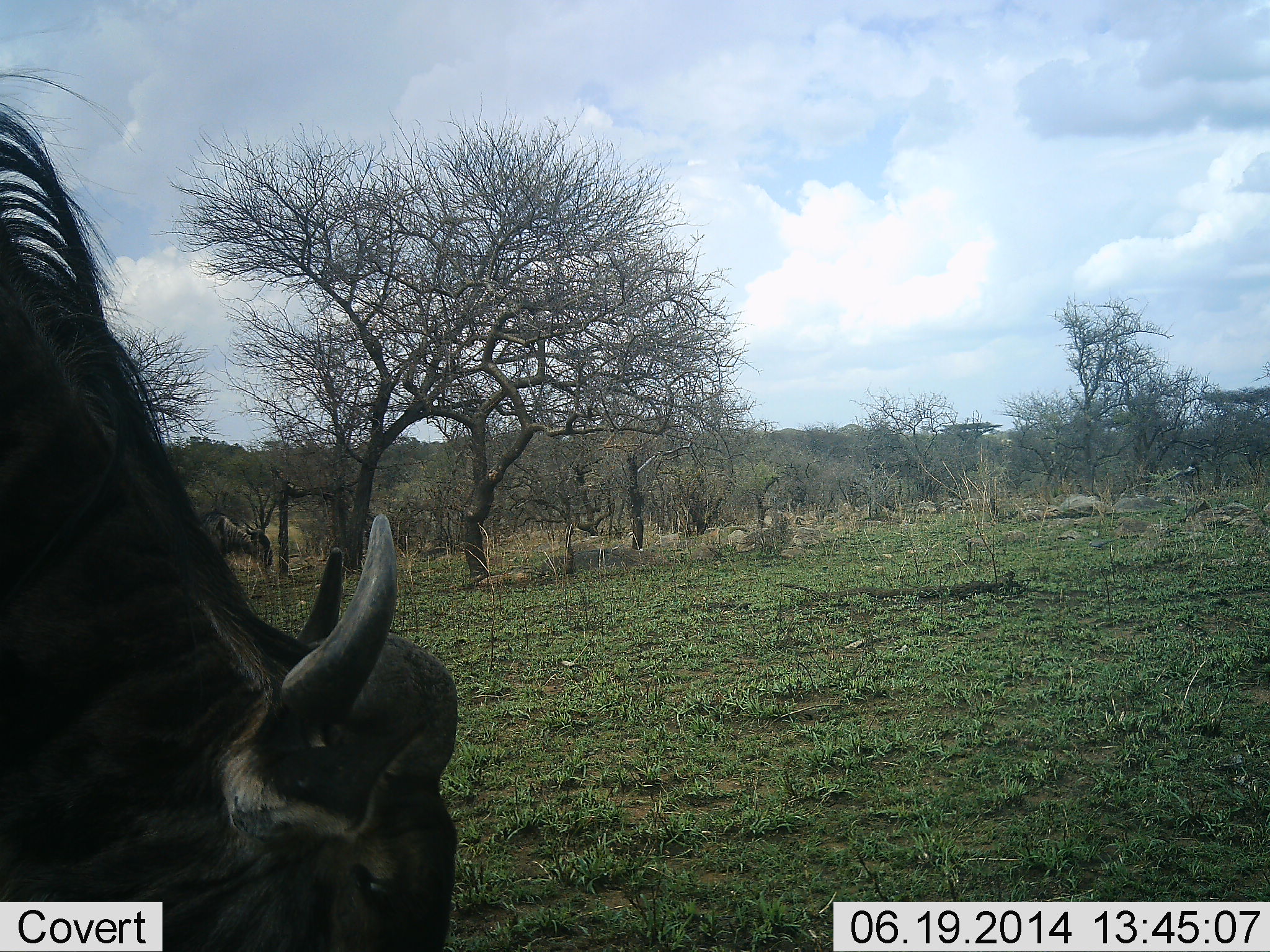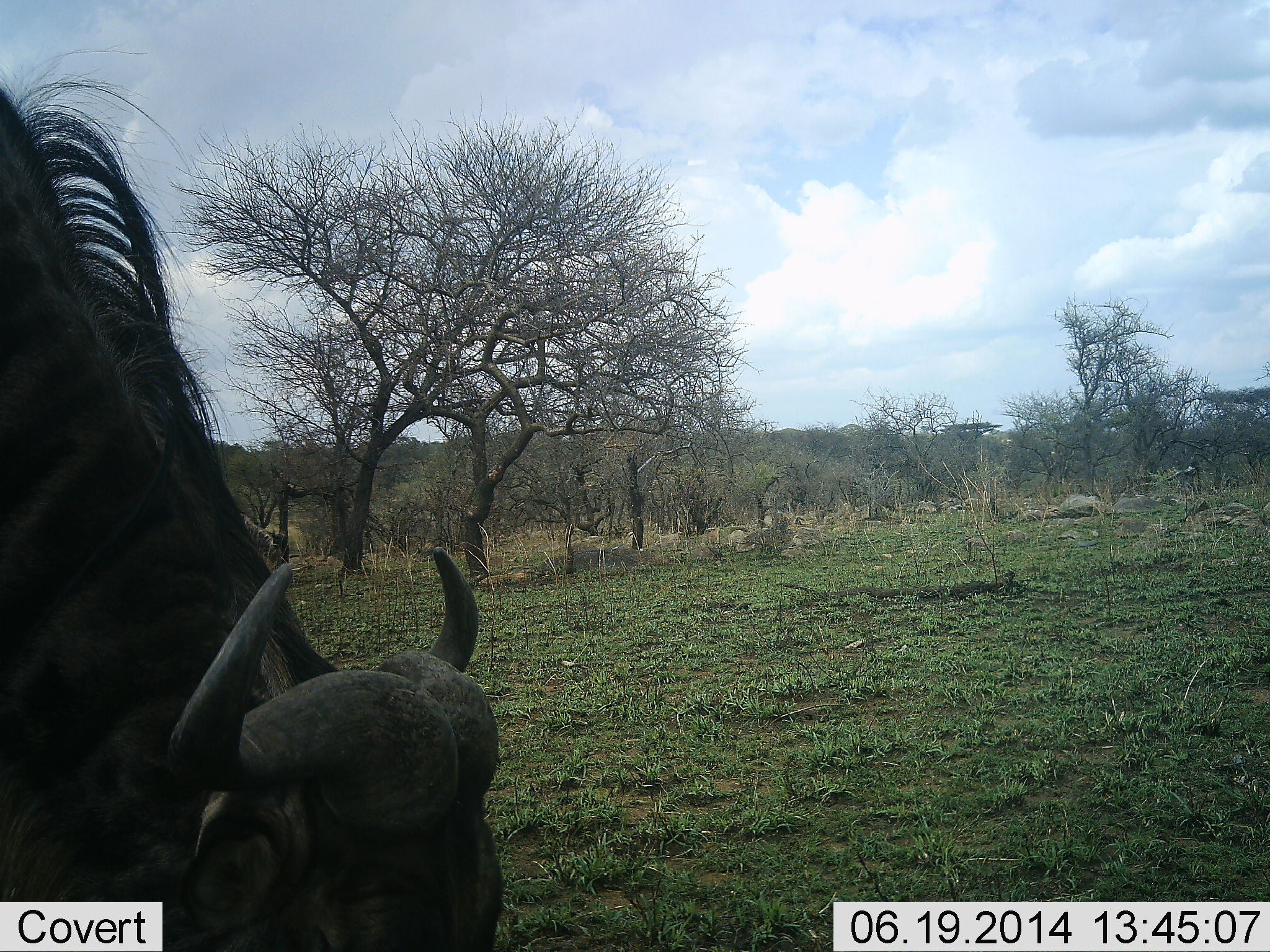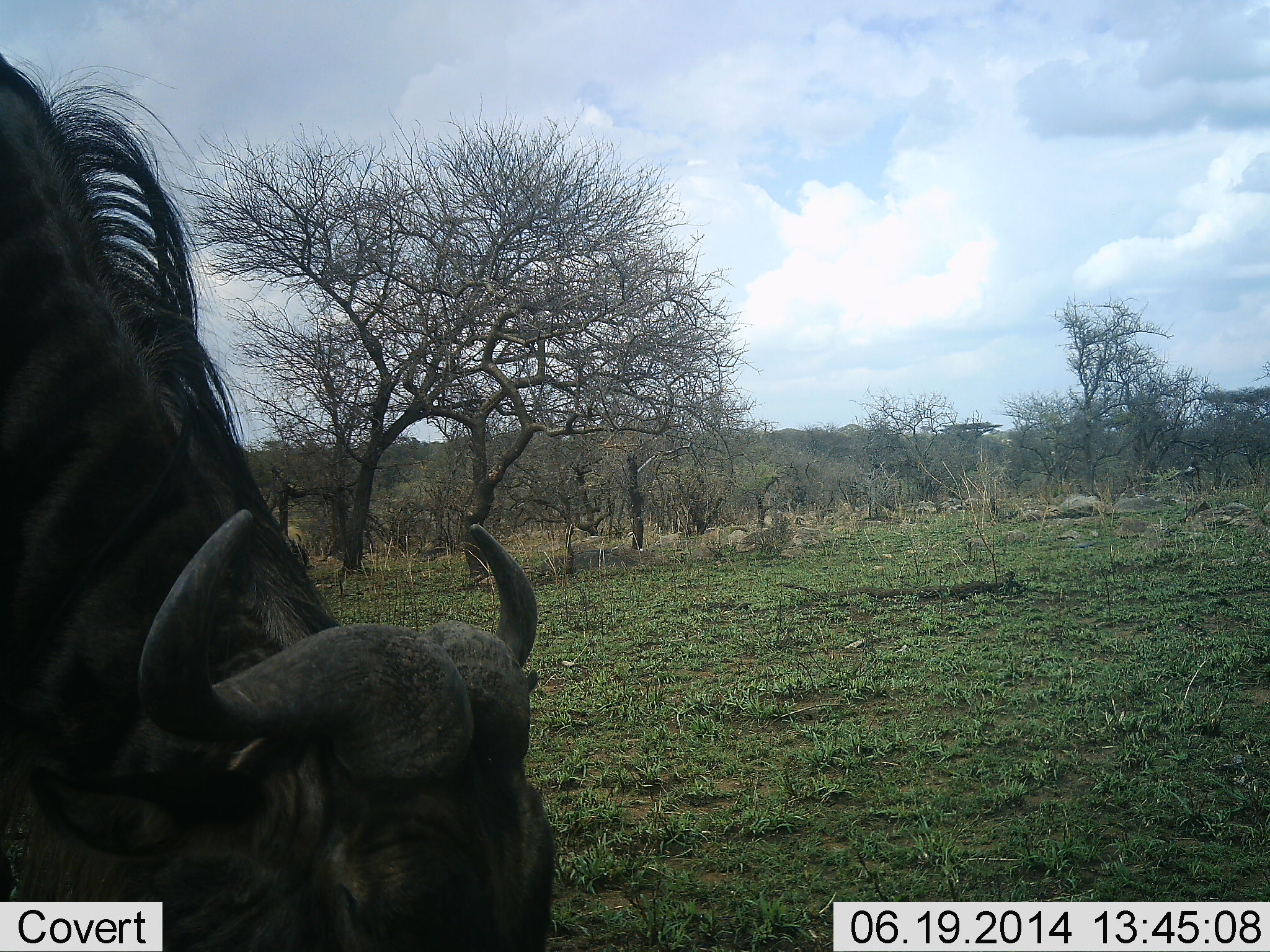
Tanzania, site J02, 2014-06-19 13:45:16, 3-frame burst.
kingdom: Animalia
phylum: Chordata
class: Mammalia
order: Artiodactyla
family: Bovidae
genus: Connochaetes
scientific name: Connochaetes taurinus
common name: blue wildebeest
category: wildebeest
Wildebeest (blue wildebeest) (Connochaetes taurinus), count 1. Behavior (volunteer vote fractions): standing 30%, resting 0%, moving 10%, interacting 0%. Young present (vote fraction): 0%. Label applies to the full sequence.